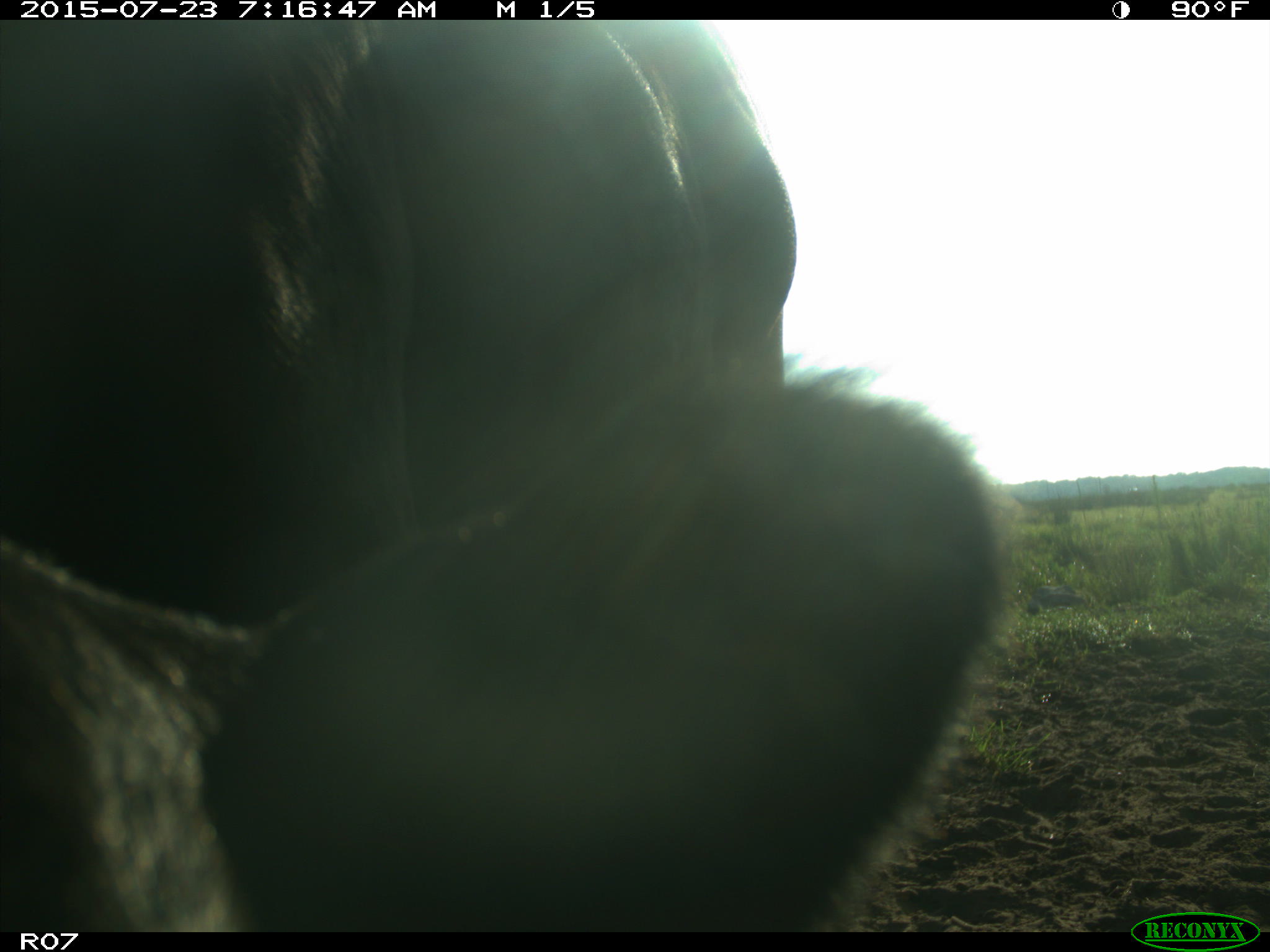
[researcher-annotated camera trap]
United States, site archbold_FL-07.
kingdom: Animalia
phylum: Chordata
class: Mammalia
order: Artiodactyla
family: Bovidae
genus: Bos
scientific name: Bos taurus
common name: domestic cow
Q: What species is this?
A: Bos taurus (domestic cow).